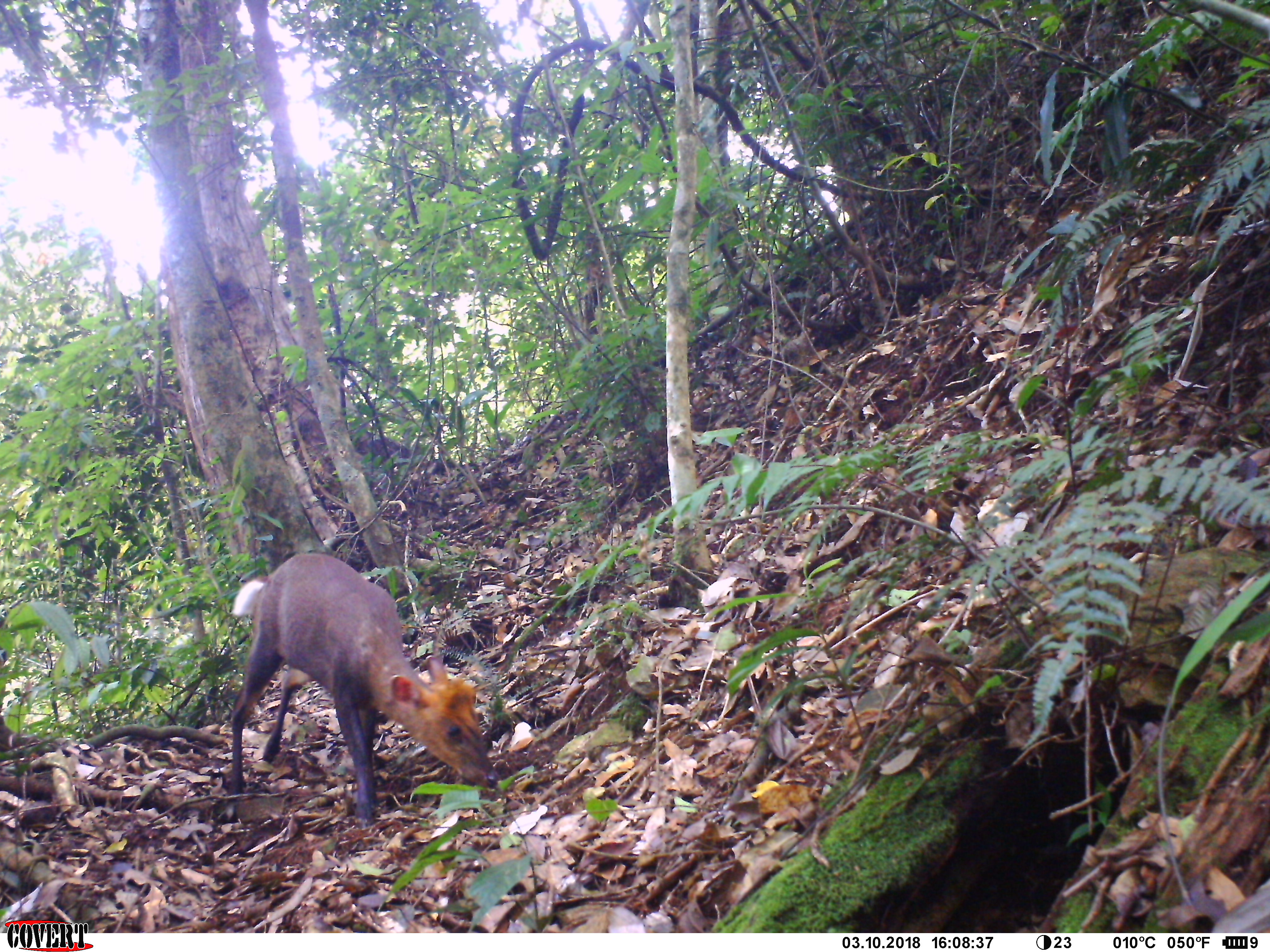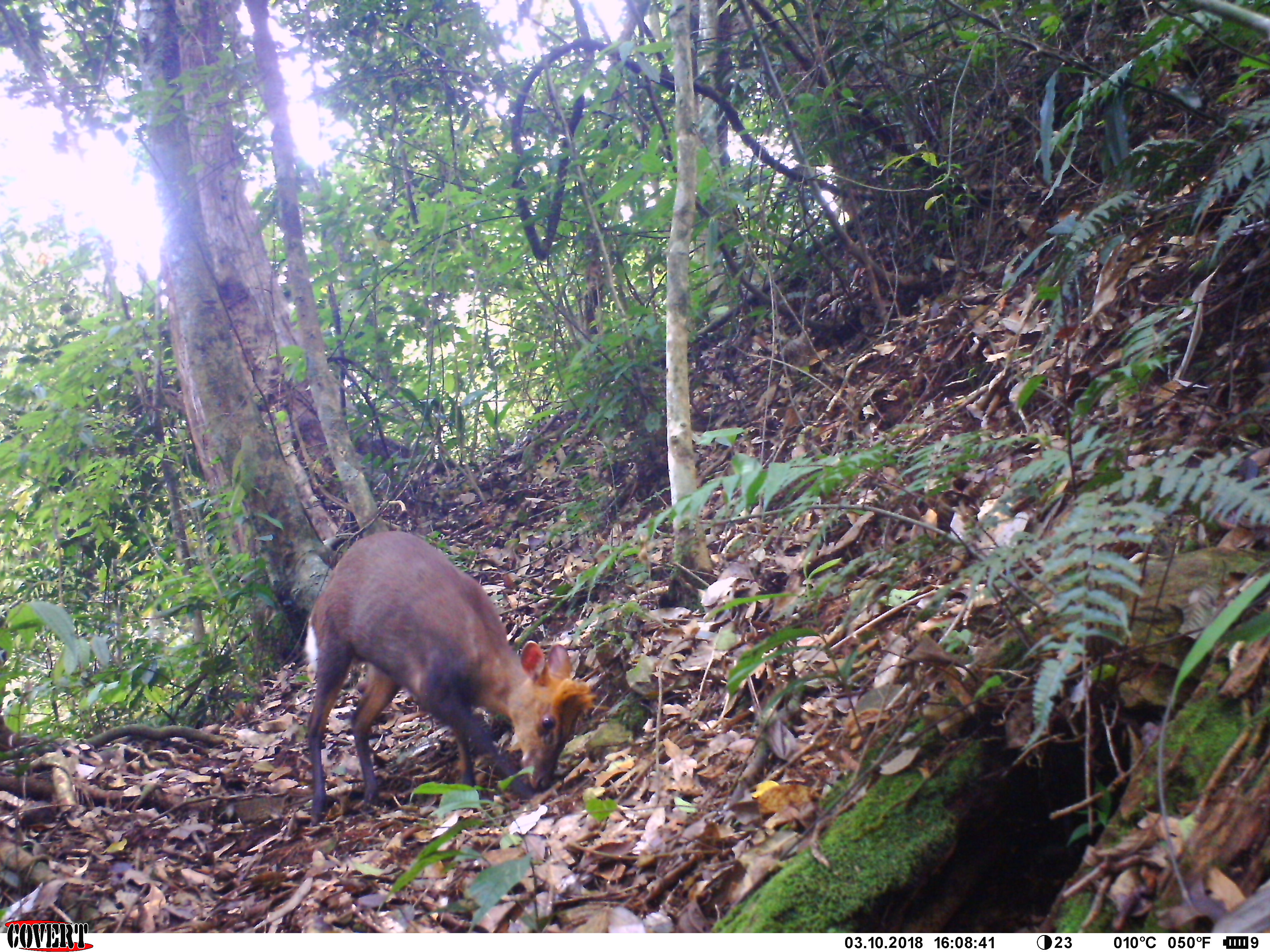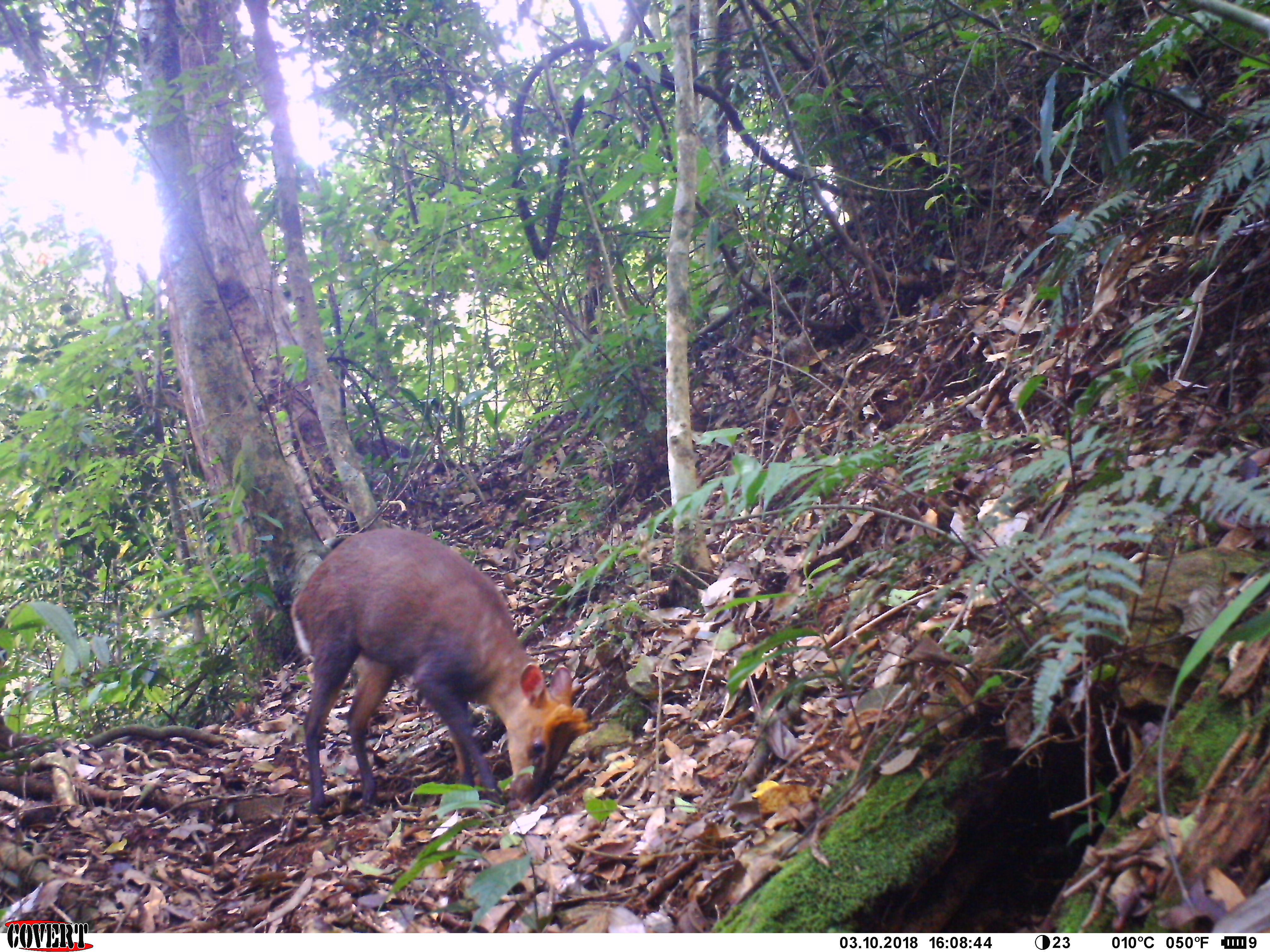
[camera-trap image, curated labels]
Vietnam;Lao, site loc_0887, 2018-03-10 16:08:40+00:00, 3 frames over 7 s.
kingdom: Animalia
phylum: Chordata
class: Mammalia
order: Artiodactyla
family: Cervidae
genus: Muntiacus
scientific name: Muntiacus rooseveltorum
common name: roosevelt's muntjac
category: roosevelts muntjac group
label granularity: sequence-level